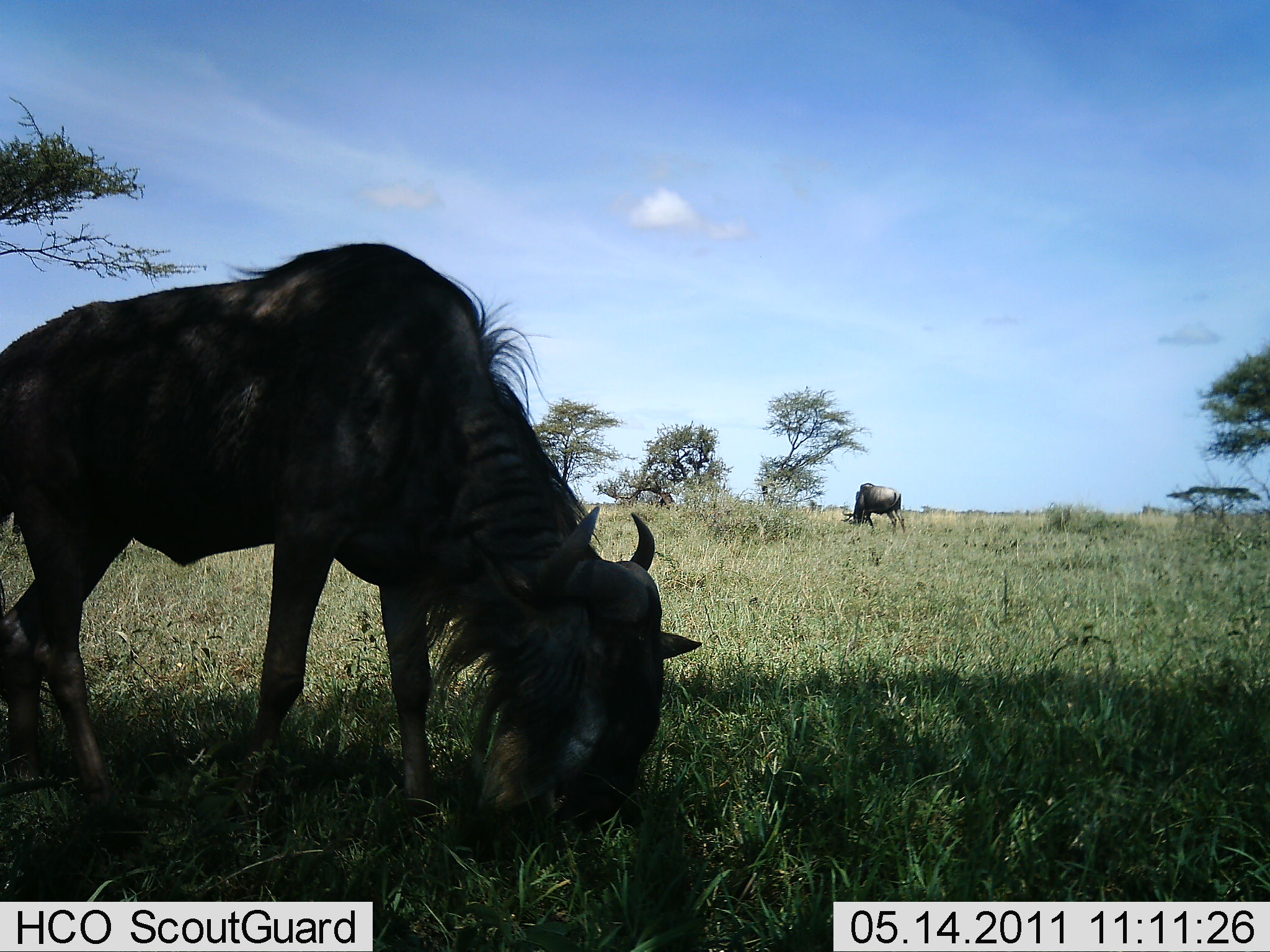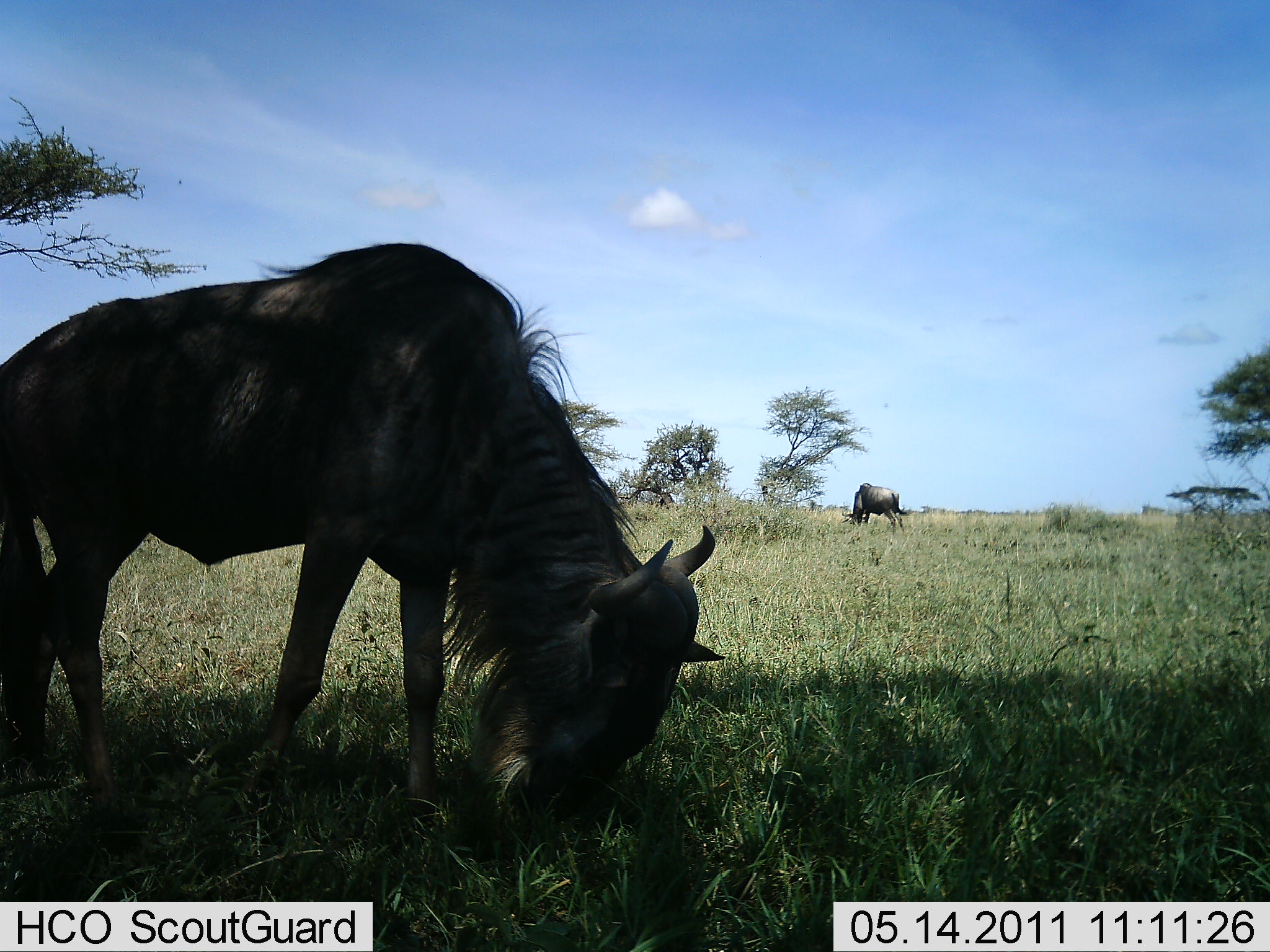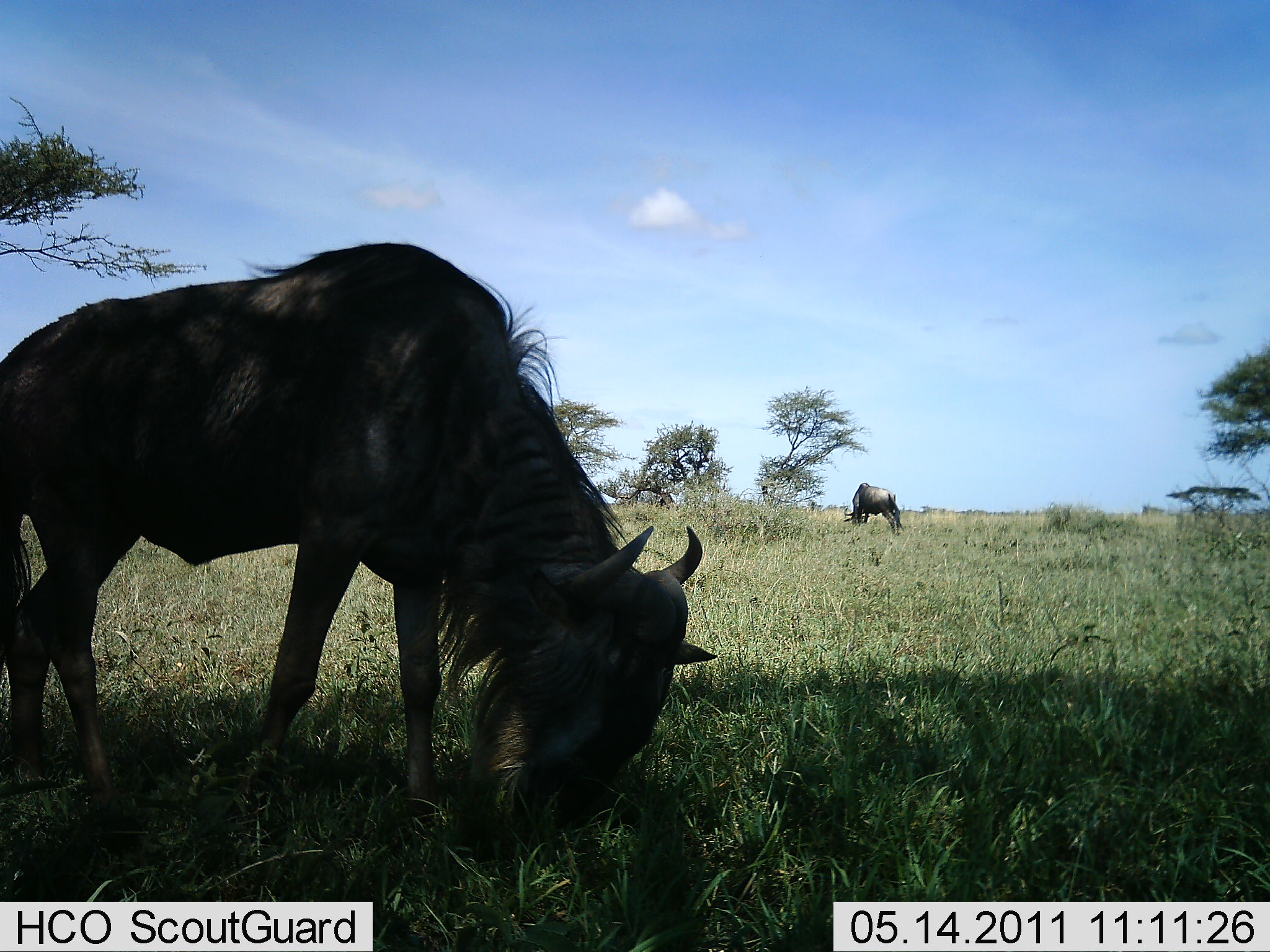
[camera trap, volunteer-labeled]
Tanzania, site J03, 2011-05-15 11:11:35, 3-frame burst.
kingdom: Animalia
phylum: Chordata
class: Mammalia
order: Artiodactyla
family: Bovidae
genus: Connochaetes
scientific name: Connochaetes taurinus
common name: blue wildebeest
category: wildebeest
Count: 2.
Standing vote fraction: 9%.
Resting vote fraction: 0%.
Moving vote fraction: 0%.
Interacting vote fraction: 0%.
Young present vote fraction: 0%.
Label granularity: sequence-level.